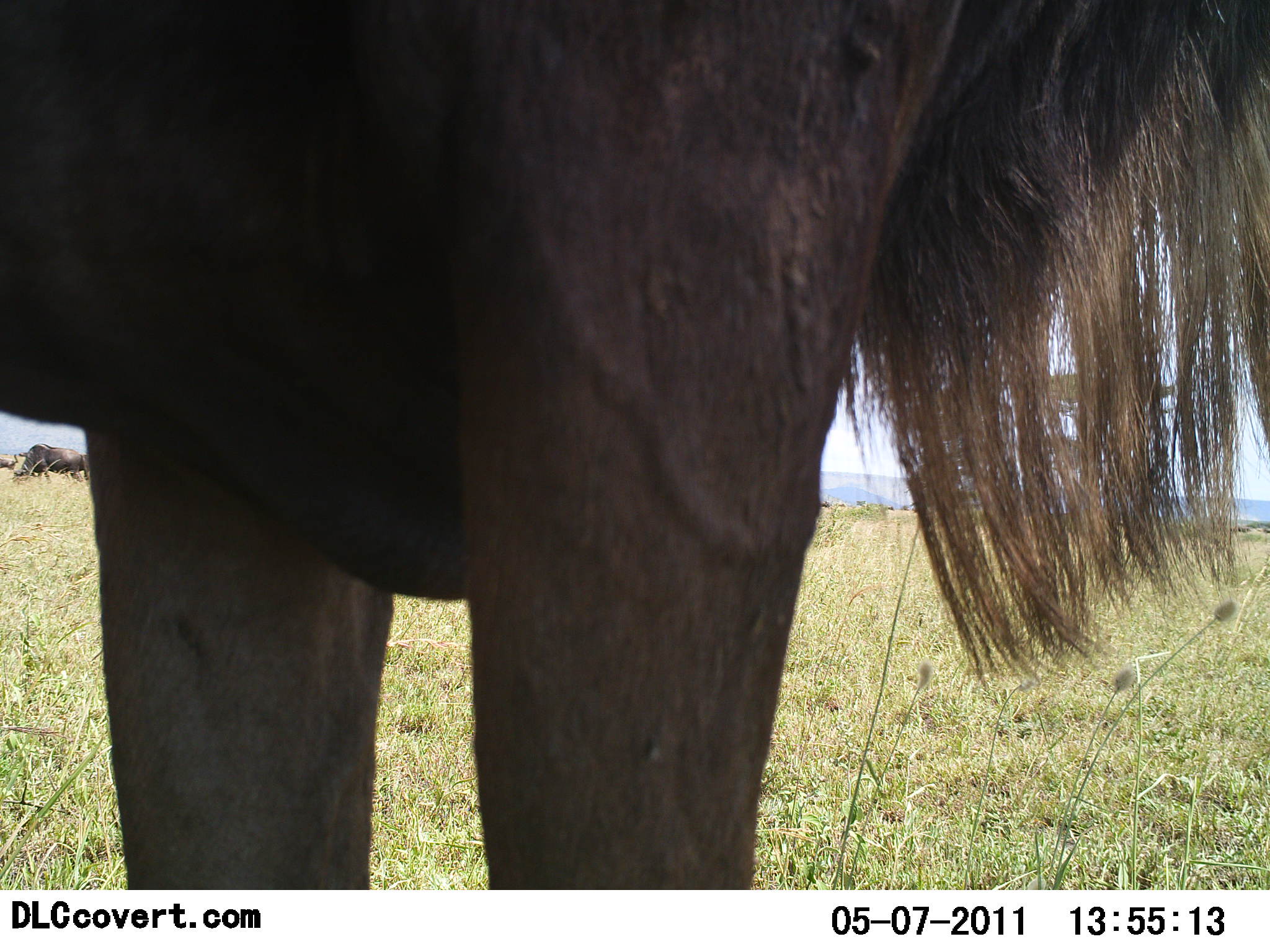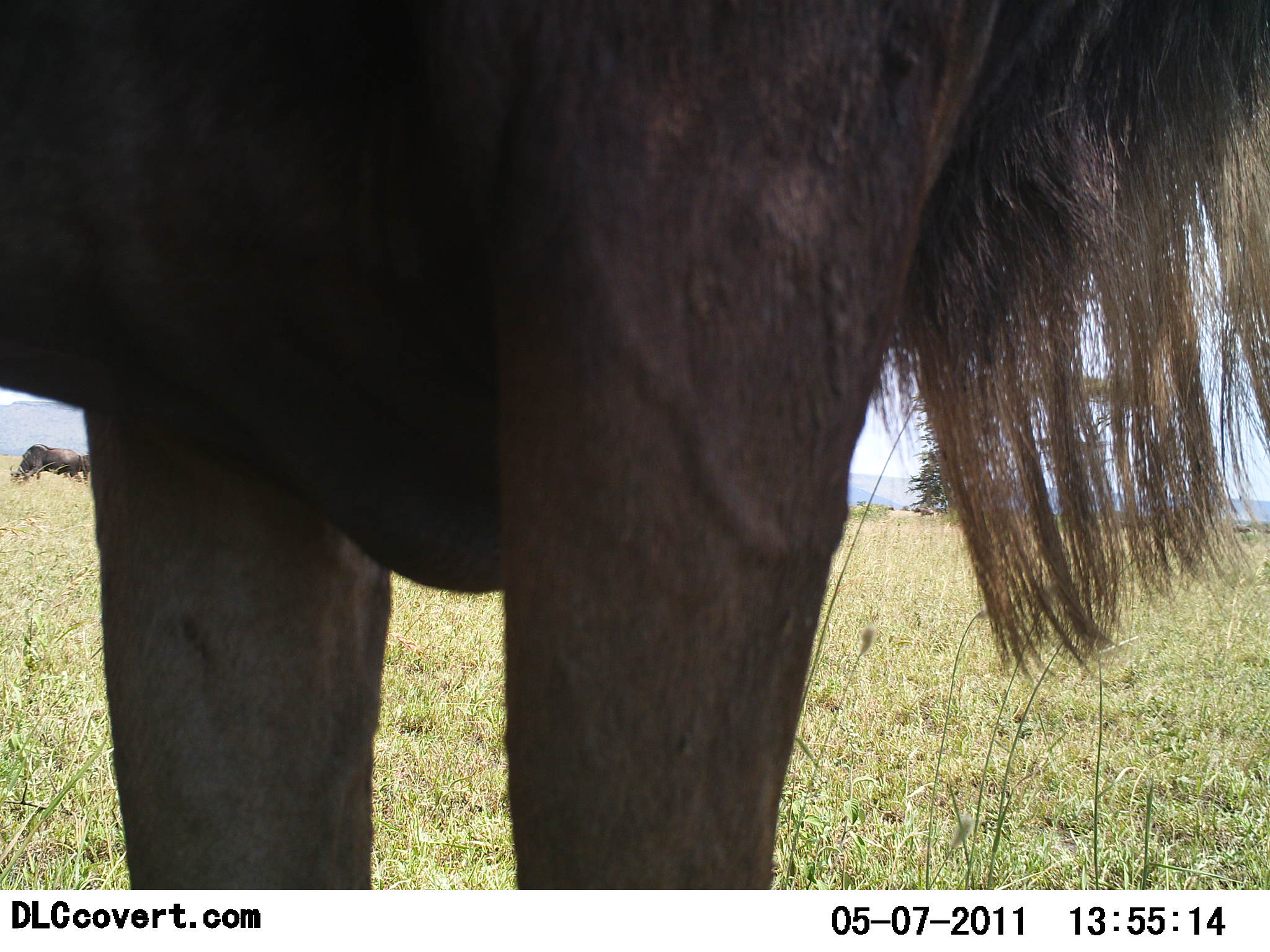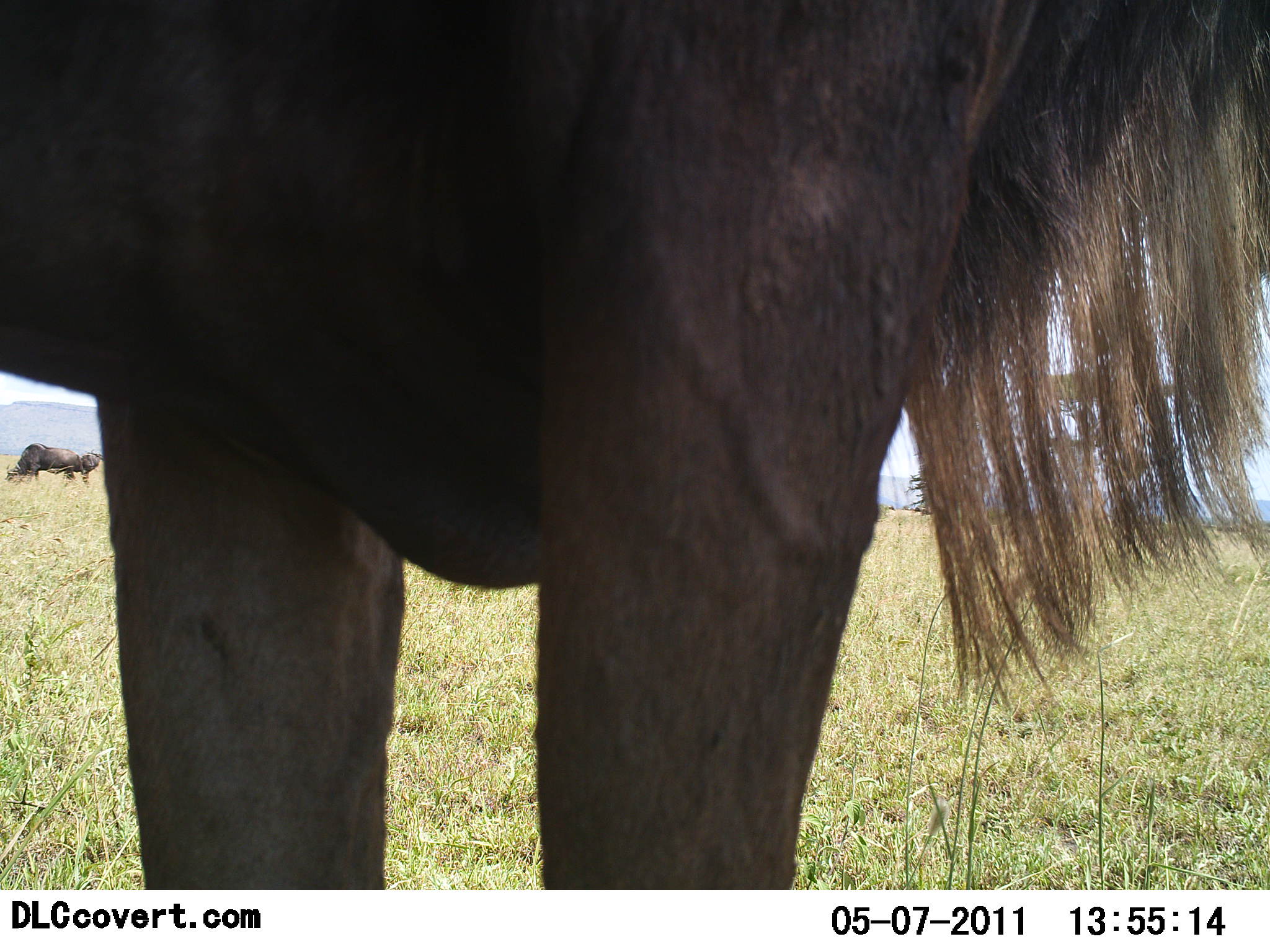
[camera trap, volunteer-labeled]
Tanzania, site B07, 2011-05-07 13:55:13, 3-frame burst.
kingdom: Animalia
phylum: Chordata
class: Mammalia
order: Artiodactyla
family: Bovidae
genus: Connochaetes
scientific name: Connochaetes taurinus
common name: blue wildebeest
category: wildebeest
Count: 1.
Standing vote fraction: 100%.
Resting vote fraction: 7%.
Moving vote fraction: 7%.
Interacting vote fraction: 0%.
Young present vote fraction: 0%.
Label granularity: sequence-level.